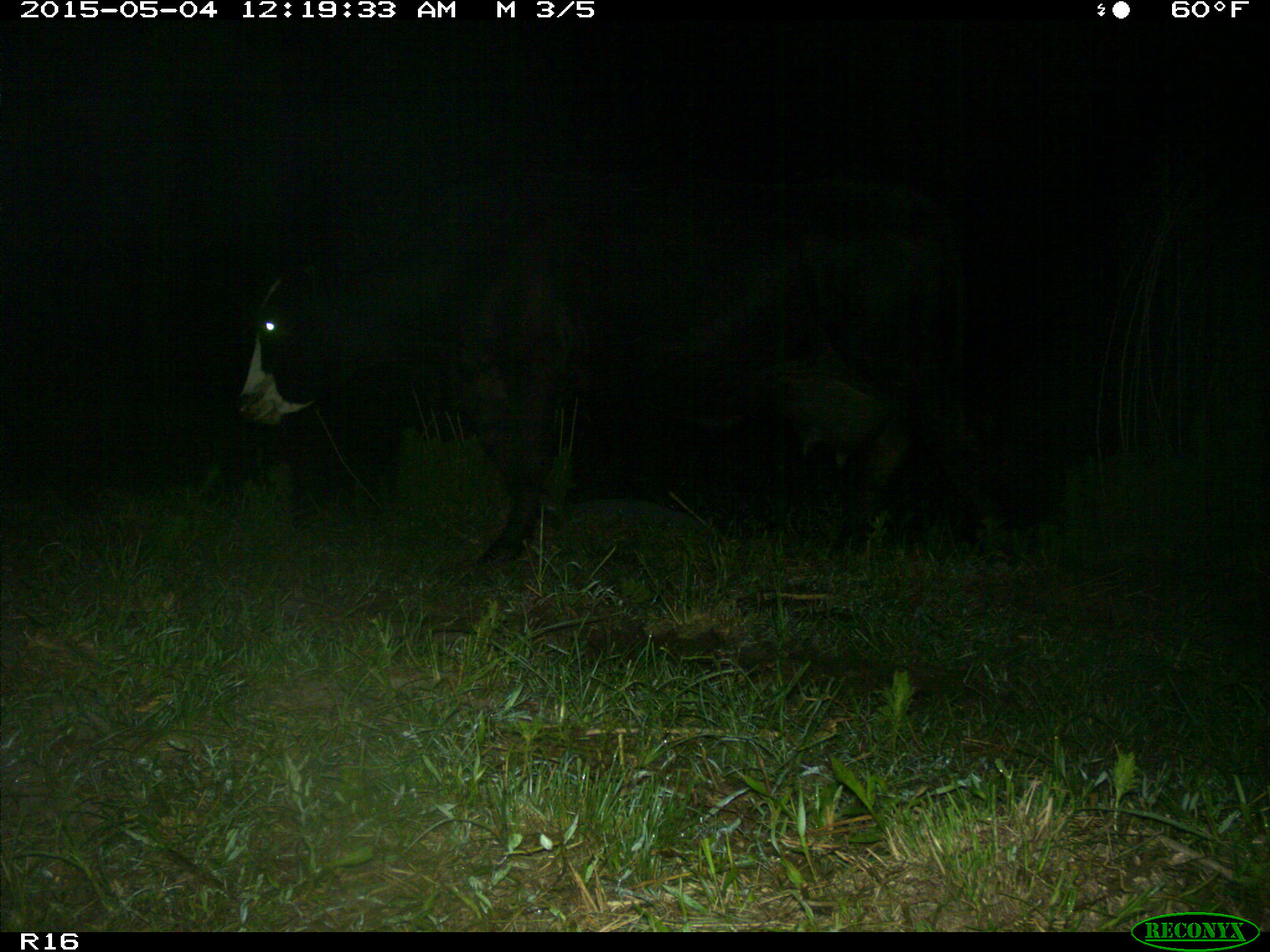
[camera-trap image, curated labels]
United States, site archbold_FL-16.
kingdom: Animalia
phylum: Chordata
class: Mammalia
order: Artiodactyla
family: Bovidae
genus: Bos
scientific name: Bos taurus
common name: domestic cow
Bos taurus (domestic cow).